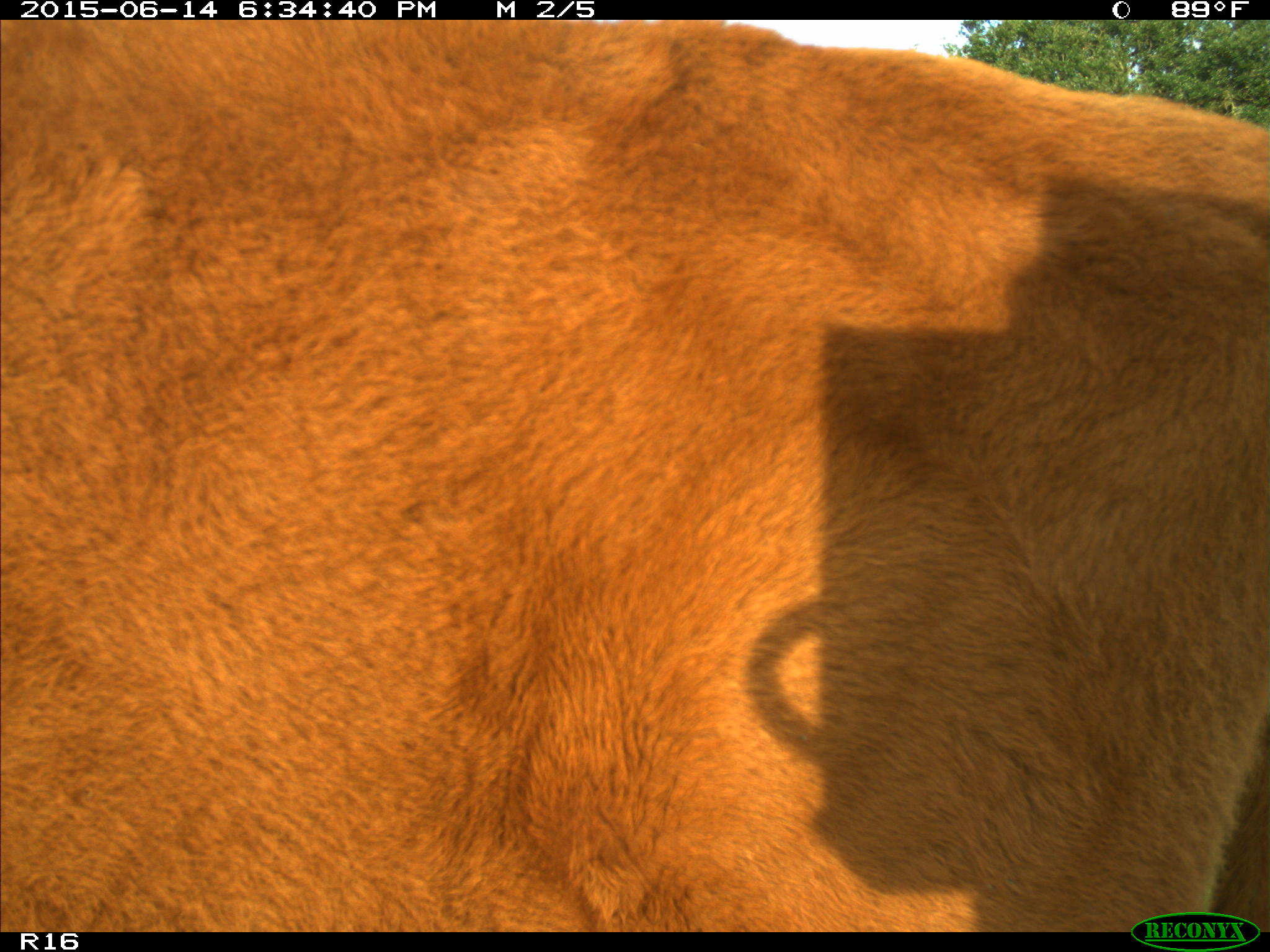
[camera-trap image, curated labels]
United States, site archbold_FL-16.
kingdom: Animalia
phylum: Chordata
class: Mammalia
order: Artiodactyla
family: Bovidae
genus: Bos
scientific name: Bos taurus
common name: domestic cow